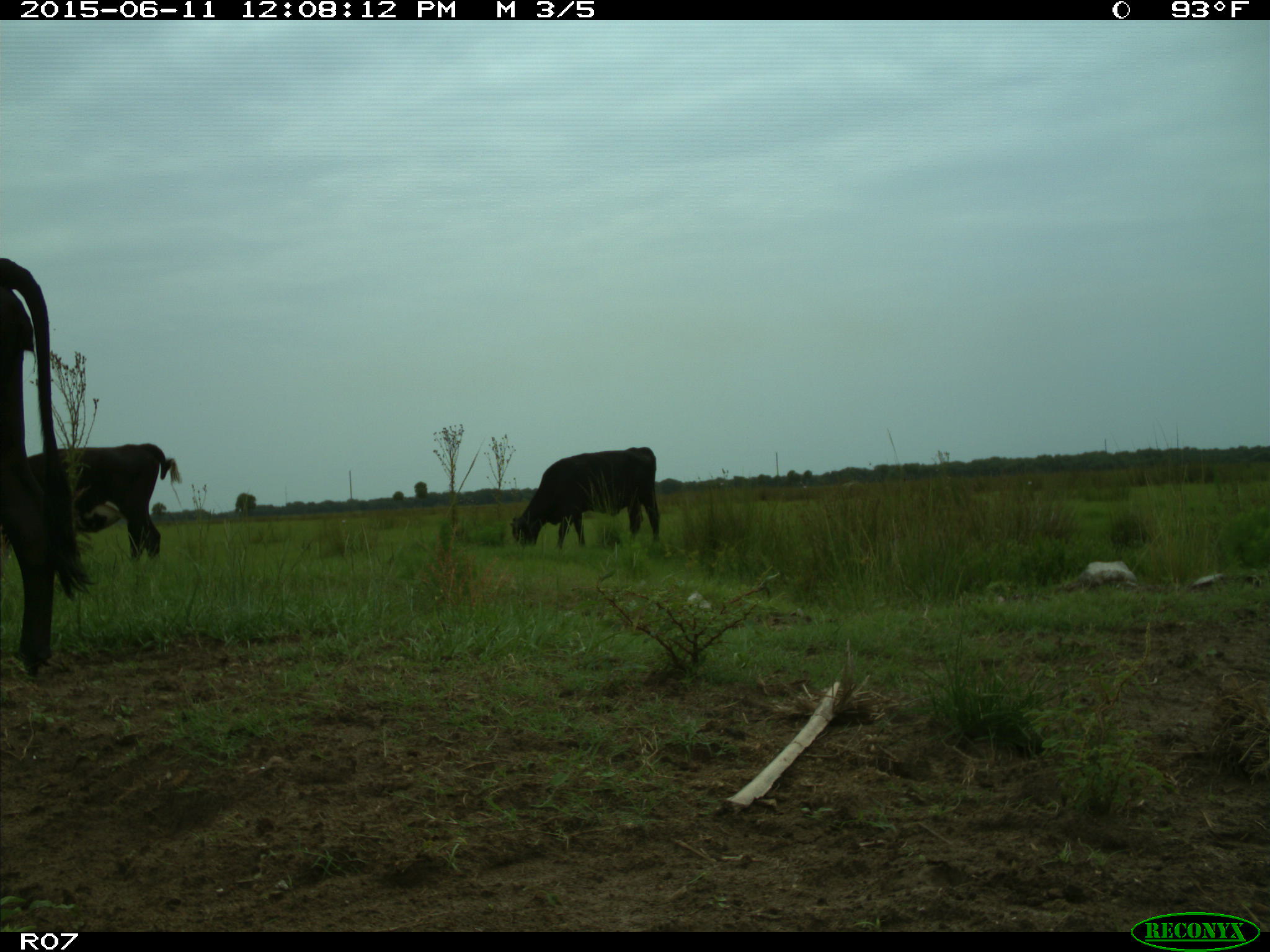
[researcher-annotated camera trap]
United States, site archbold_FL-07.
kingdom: Animalia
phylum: Chordata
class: Mammalia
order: Artiodactyla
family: Bovidae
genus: Bos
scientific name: Bos taurus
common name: domestic cow